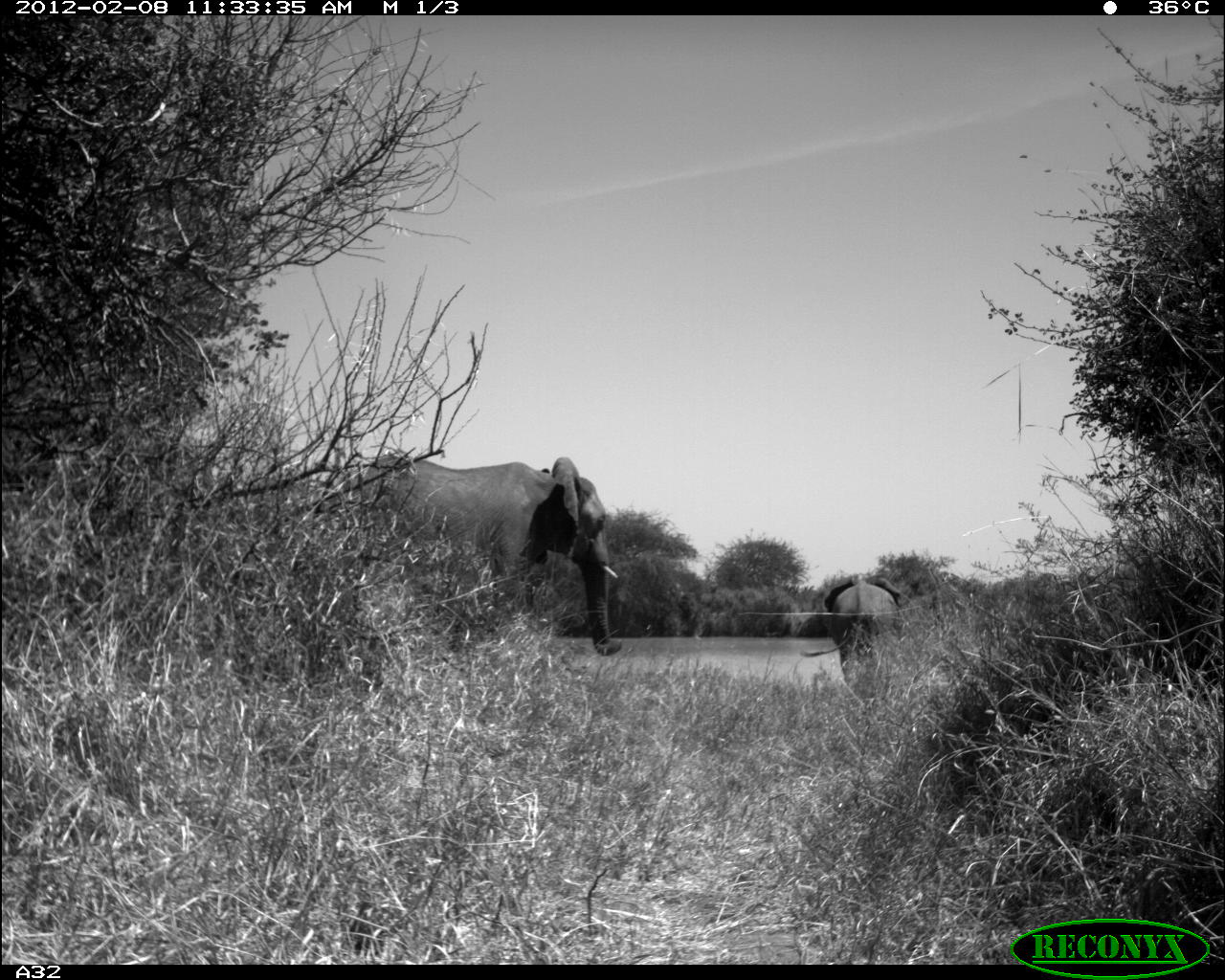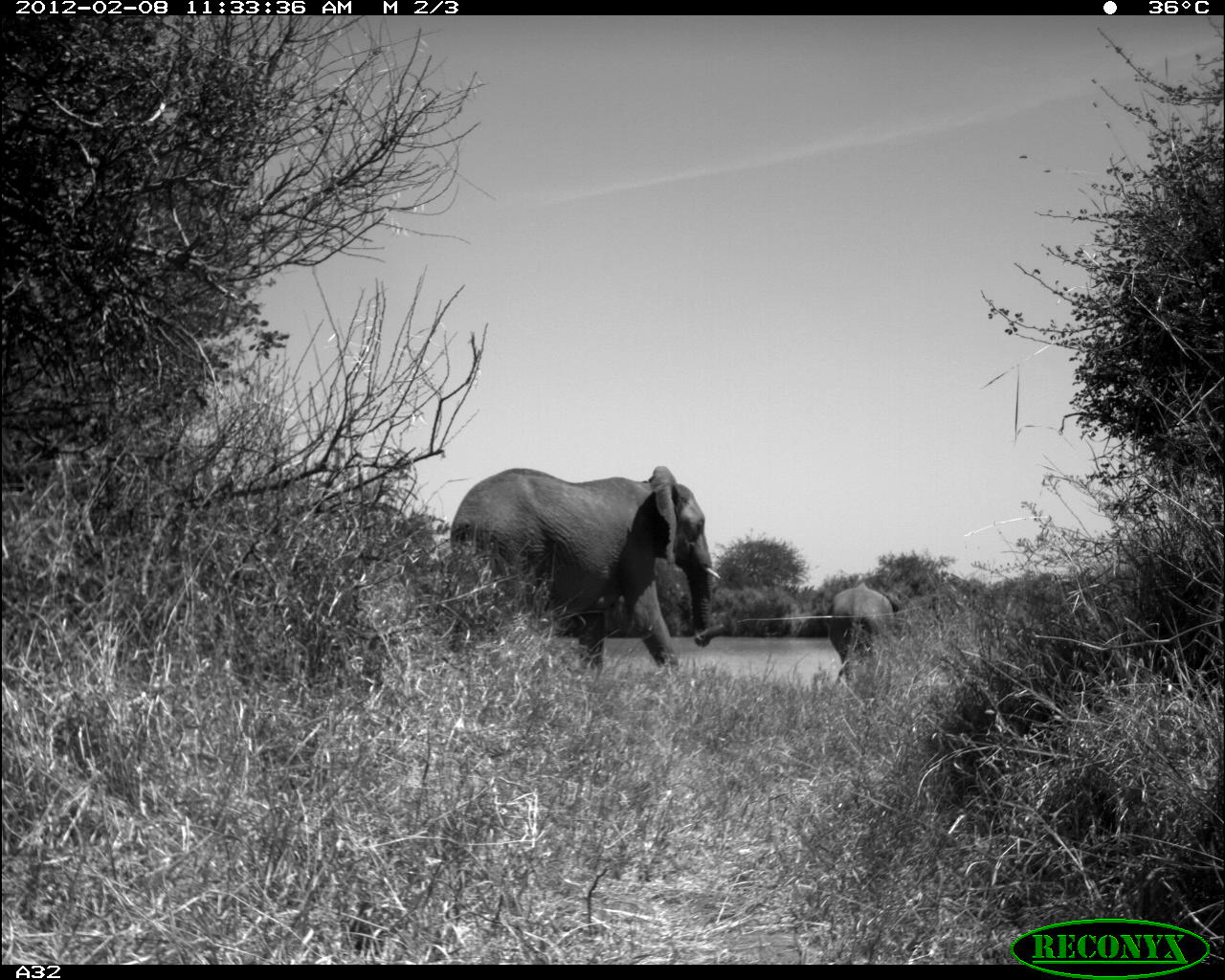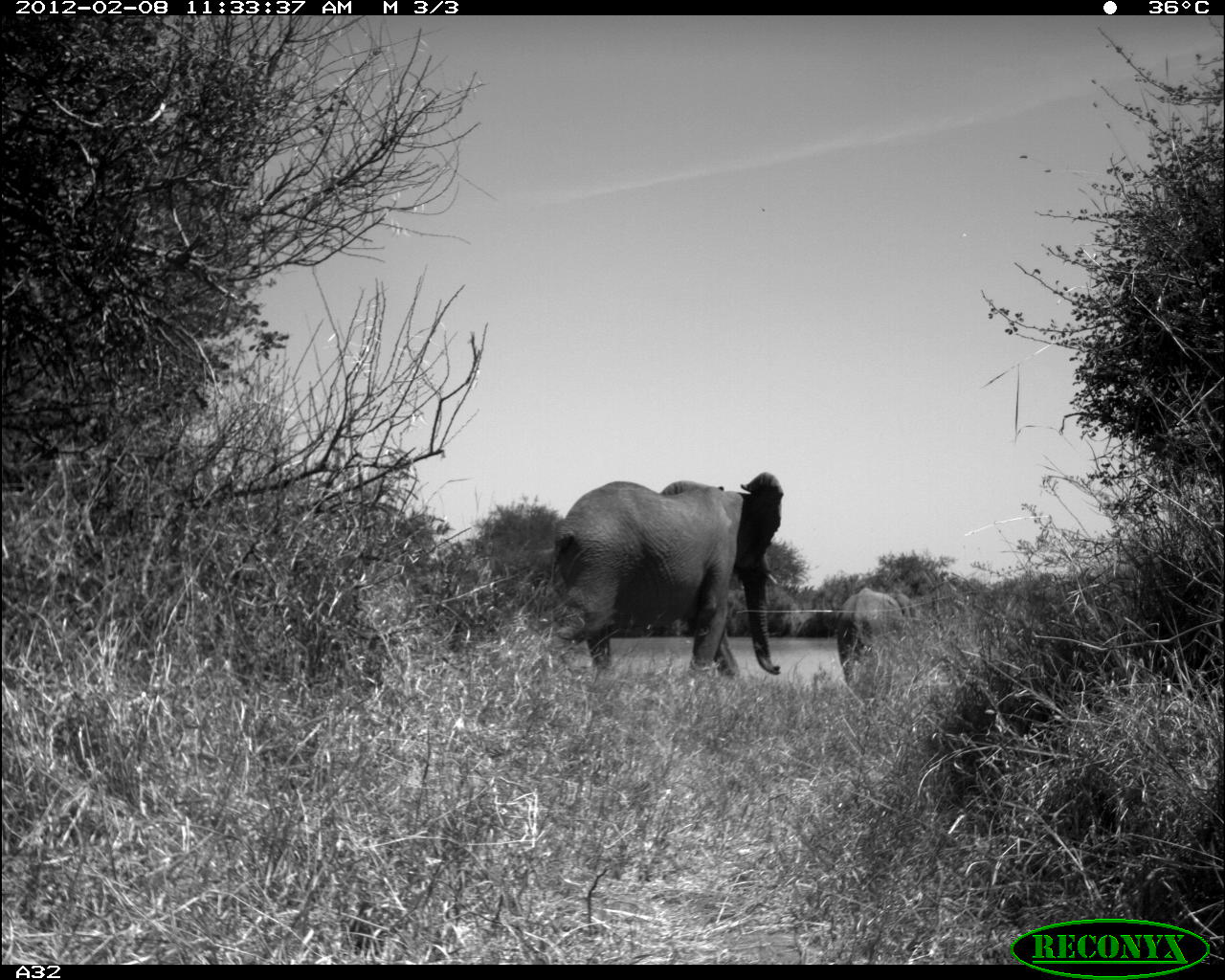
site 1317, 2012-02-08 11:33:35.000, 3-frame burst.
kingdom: Animalia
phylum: Chordata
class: Mammalia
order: Proboscidea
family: Elephantidae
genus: Loxodonta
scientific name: Loxodonta africana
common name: african bush elephant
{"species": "Loxodonta africana (african bush elephant)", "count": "2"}